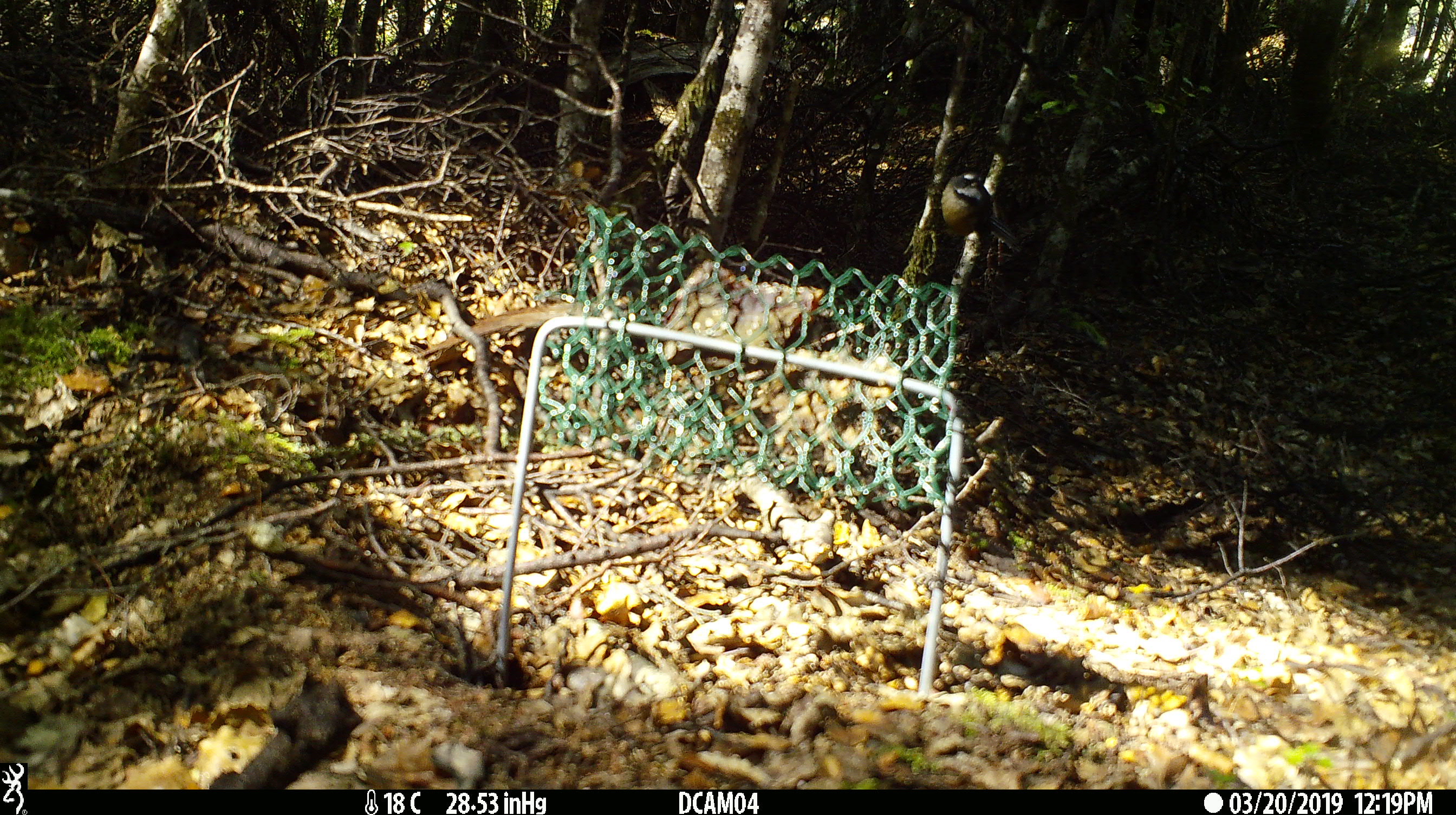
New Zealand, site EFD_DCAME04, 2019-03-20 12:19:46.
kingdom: Animalia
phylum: Chordata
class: Aves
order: Passeriformes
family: Rhipiduridae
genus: Rhipidura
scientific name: Rhipidura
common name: fantails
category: fantail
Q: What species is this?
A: Fantail (fantails) (Rhipidura).